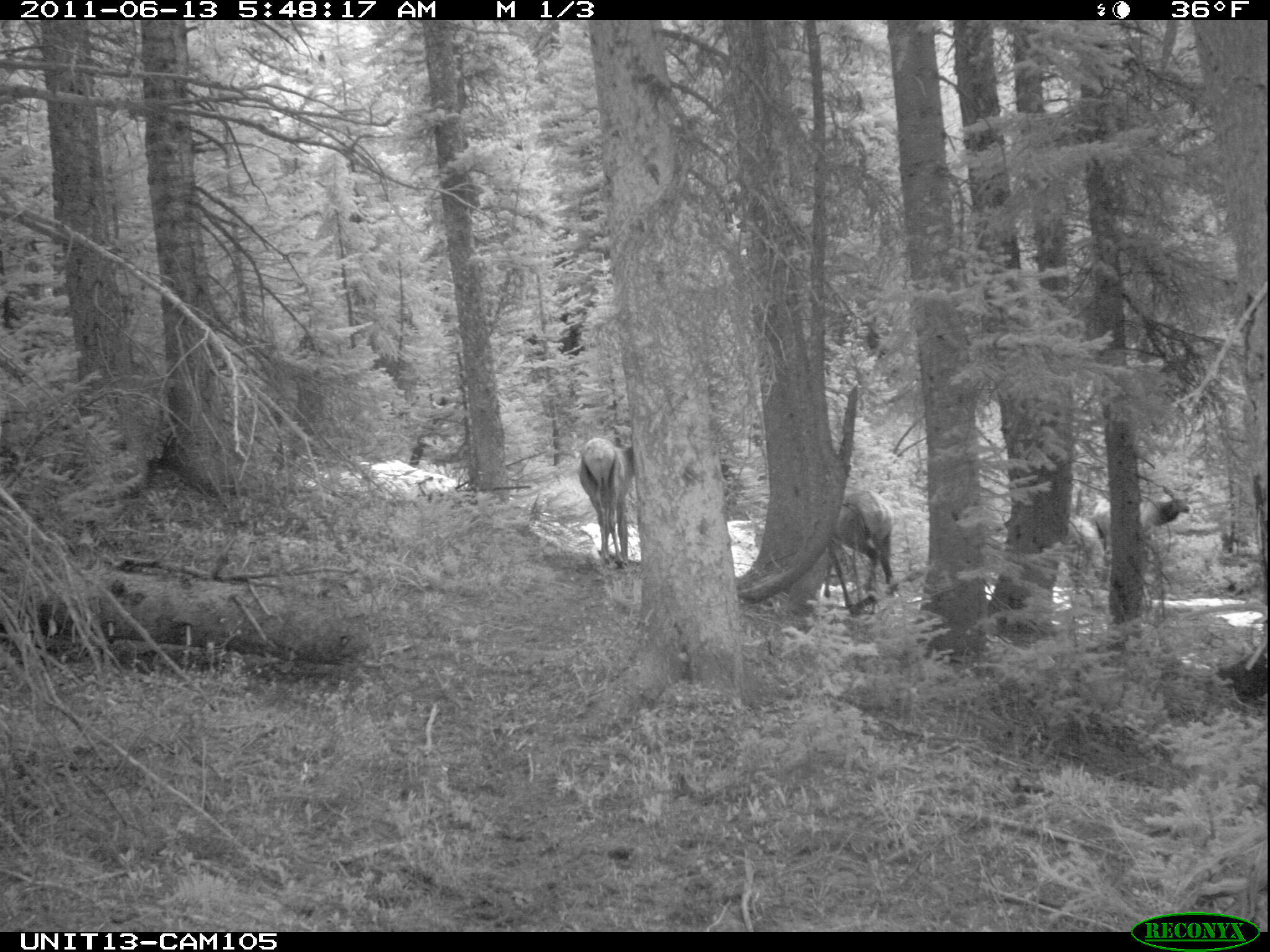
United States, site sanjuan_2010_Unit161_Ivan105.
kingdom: Animalia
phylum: Chordata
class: Mammalia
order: Artiodactyla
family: Cervidae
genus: Cervus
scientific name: Cervus elaphus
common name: red deer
Cervus elaphus (red deer).